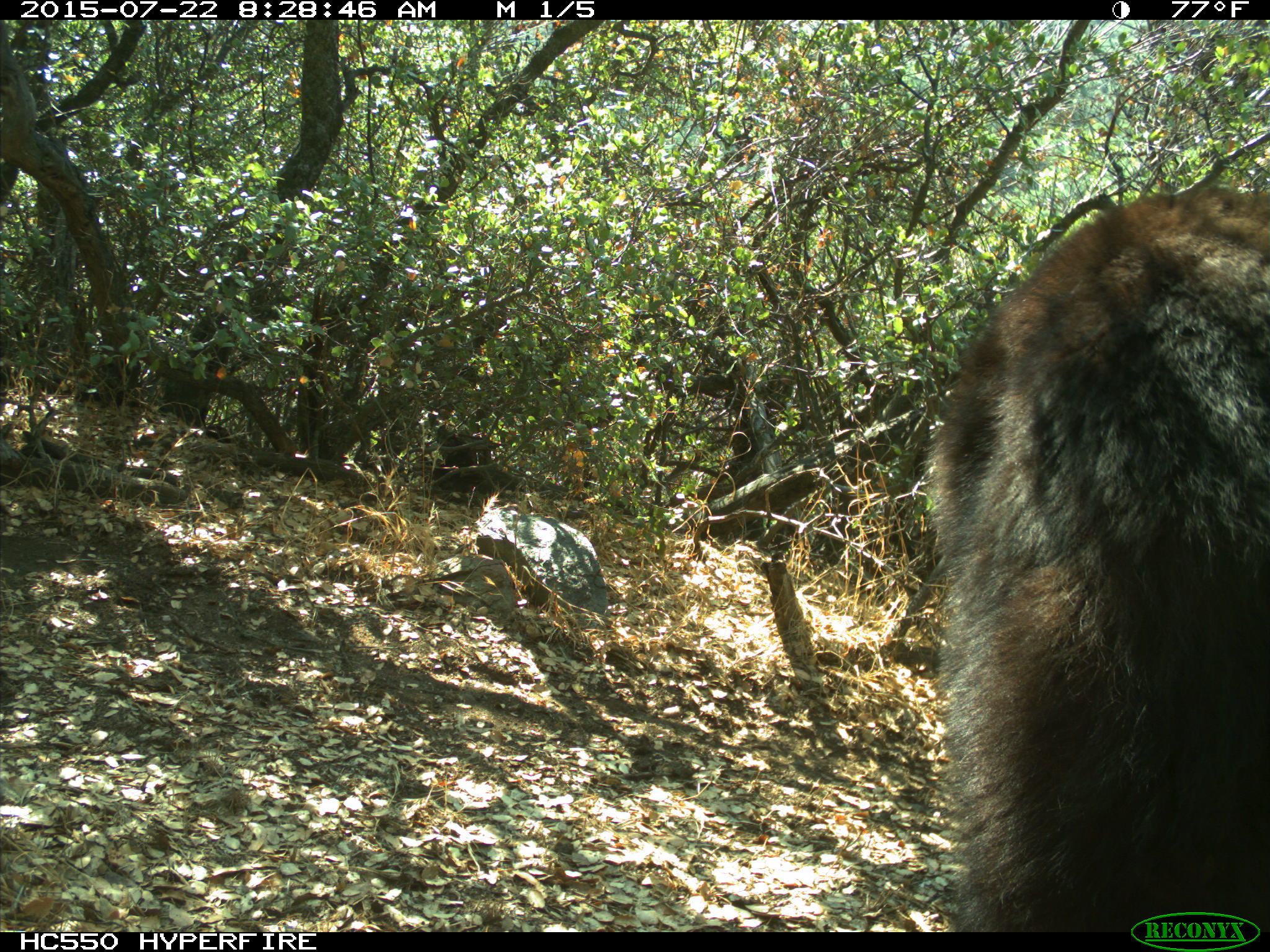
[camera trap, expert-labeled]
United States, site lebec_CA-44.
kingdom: Animalia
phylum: Chordata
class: Mammalia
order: Carnivora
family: Ursidae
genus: Ursus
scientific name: Ursus americanus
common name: american black bear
Ursus americanus (american black bear).